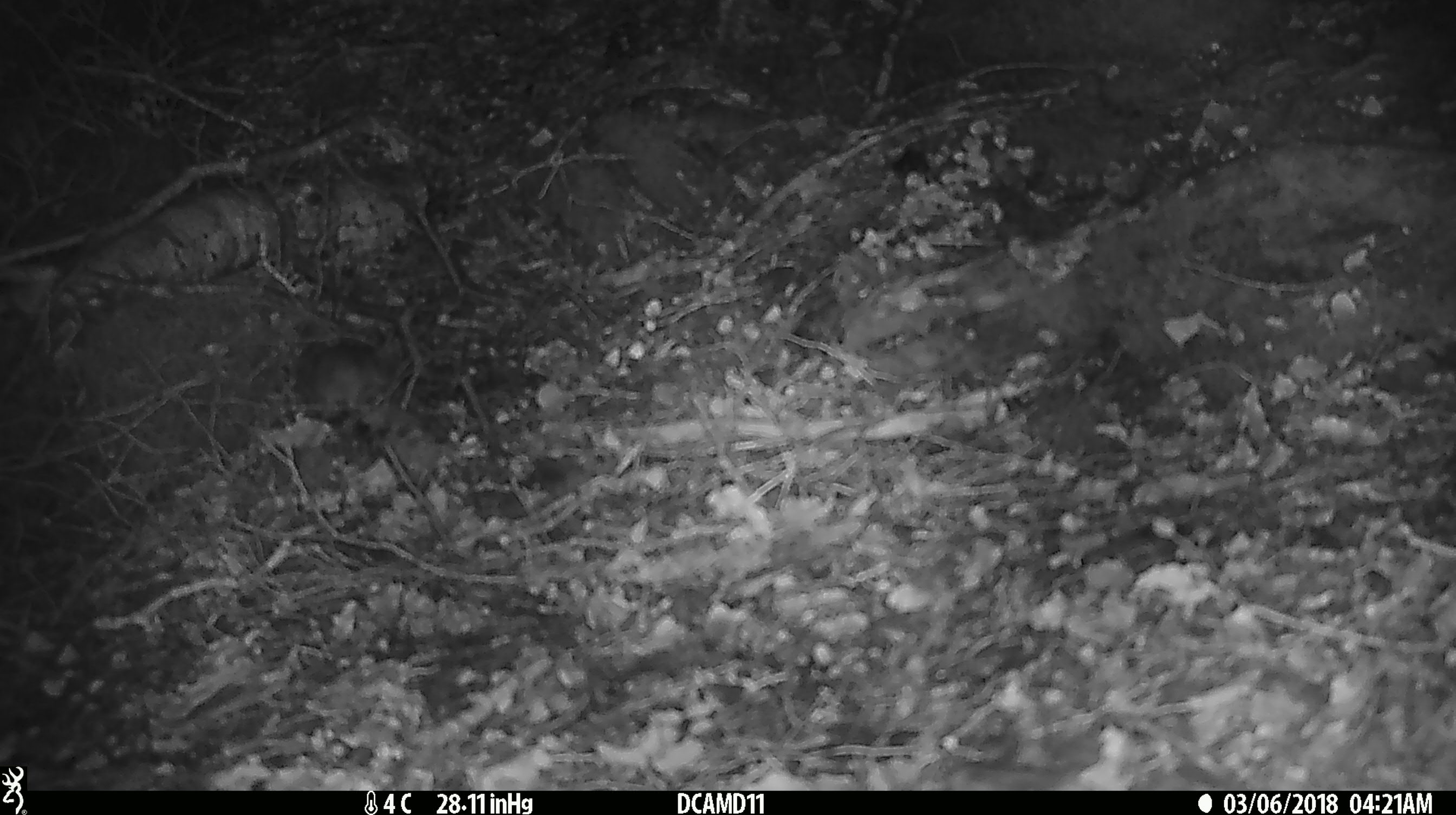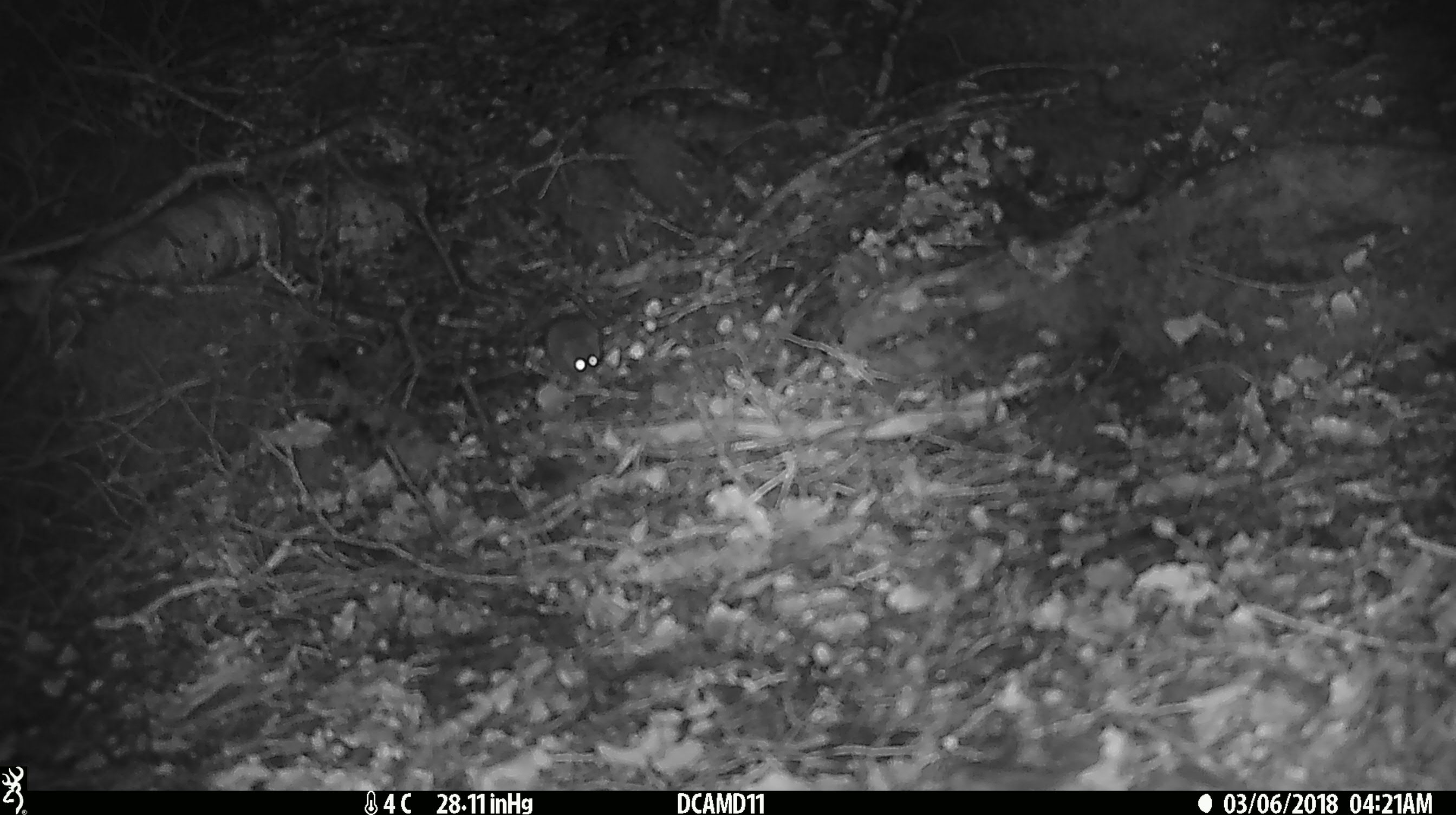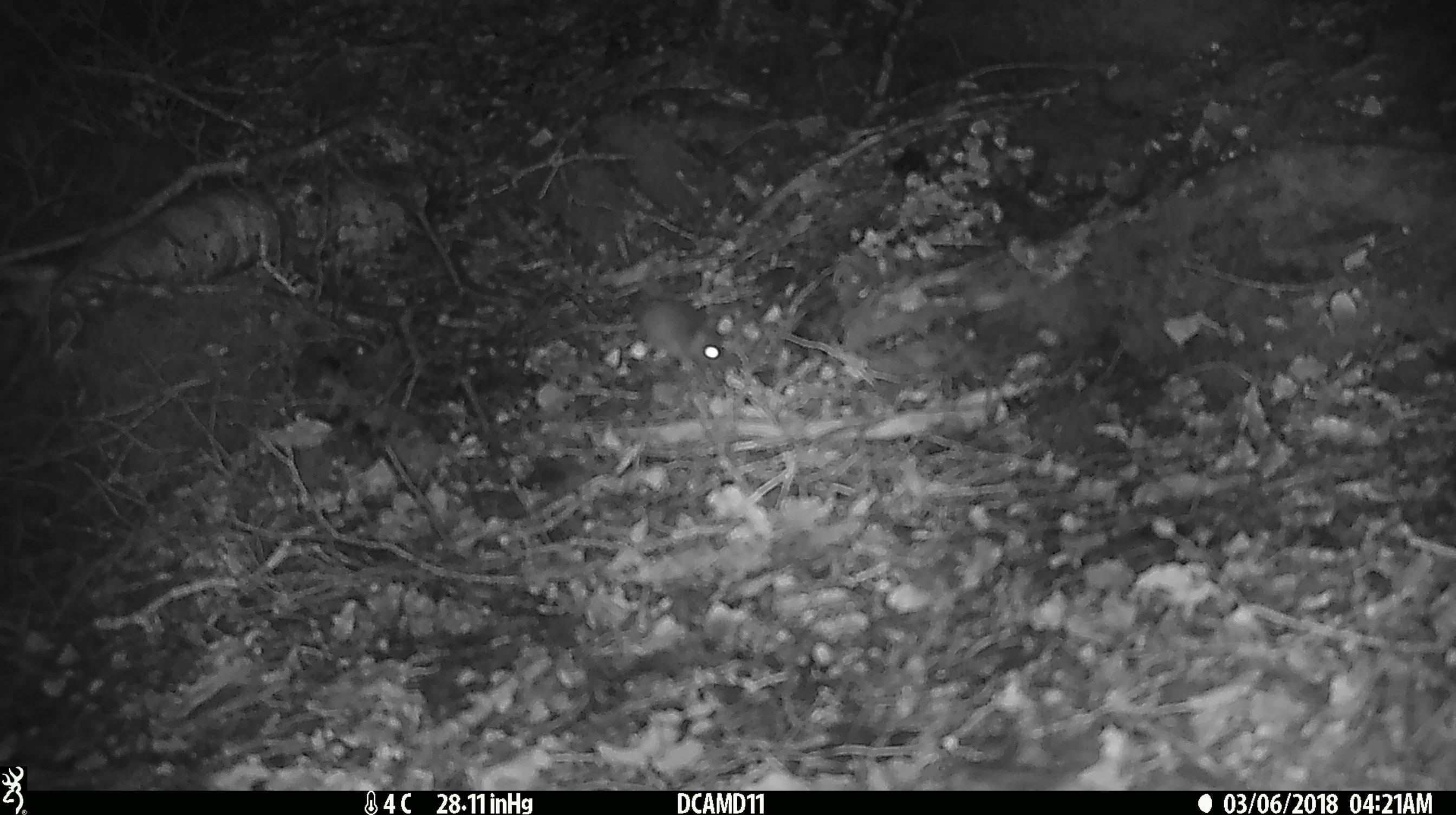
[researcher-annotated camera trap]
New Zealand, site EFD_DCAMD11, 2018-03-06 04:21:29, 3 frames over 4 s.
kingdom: Animalia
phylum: Chordata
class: Mammalia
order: Rodentia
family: Muridae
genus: Mus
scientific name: Mus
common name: mouse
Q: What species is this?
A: Mouse (Mus).